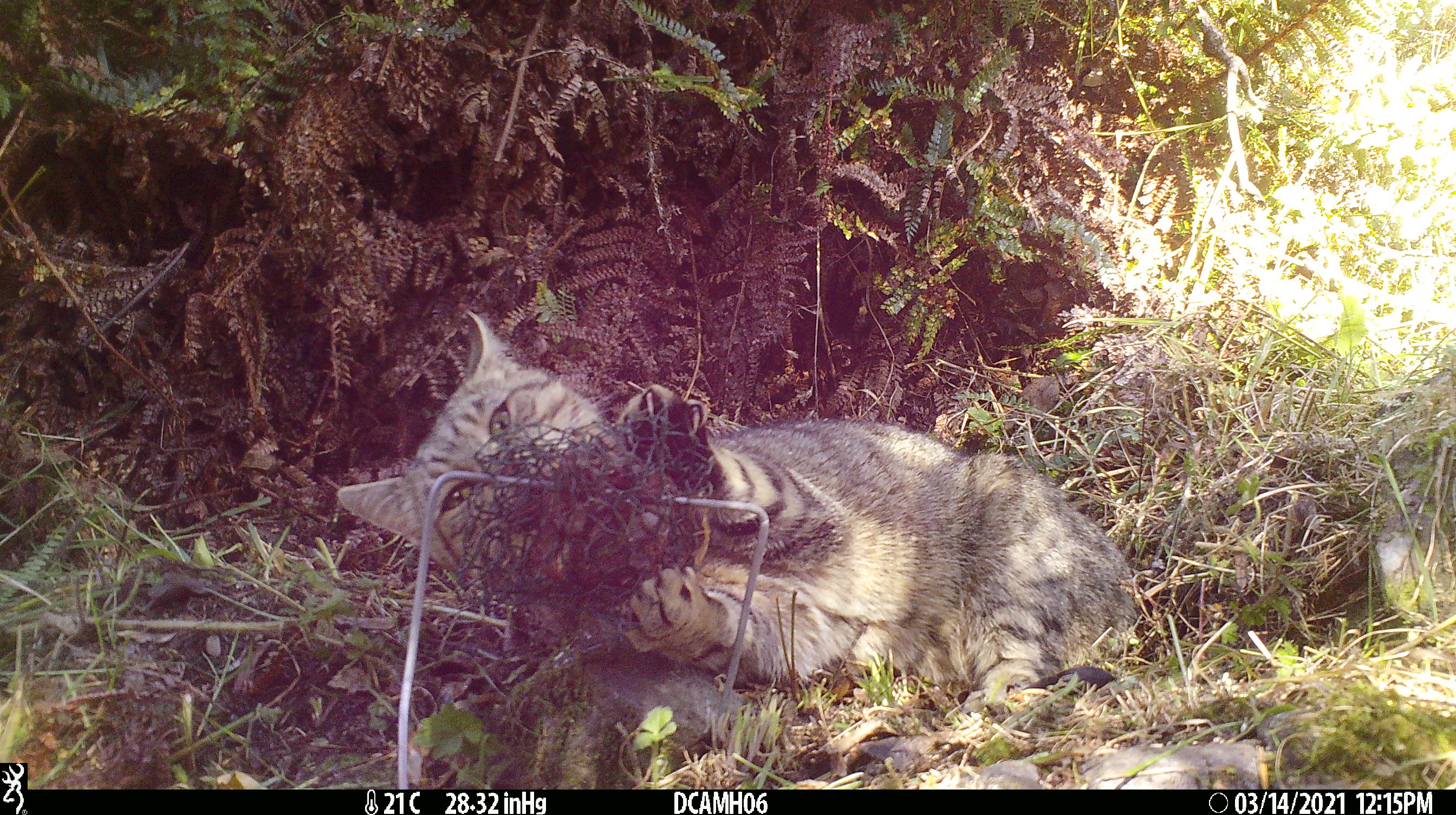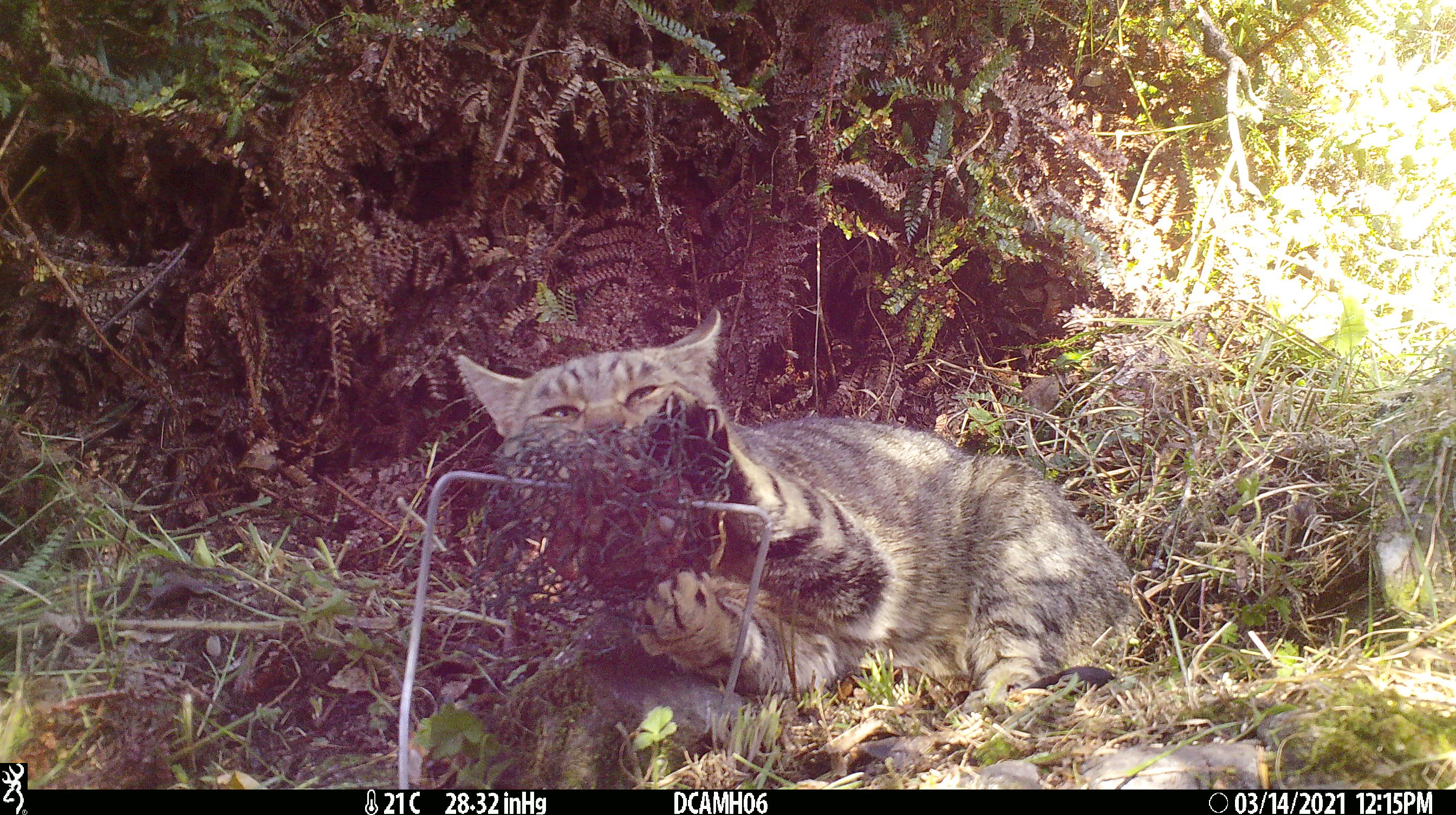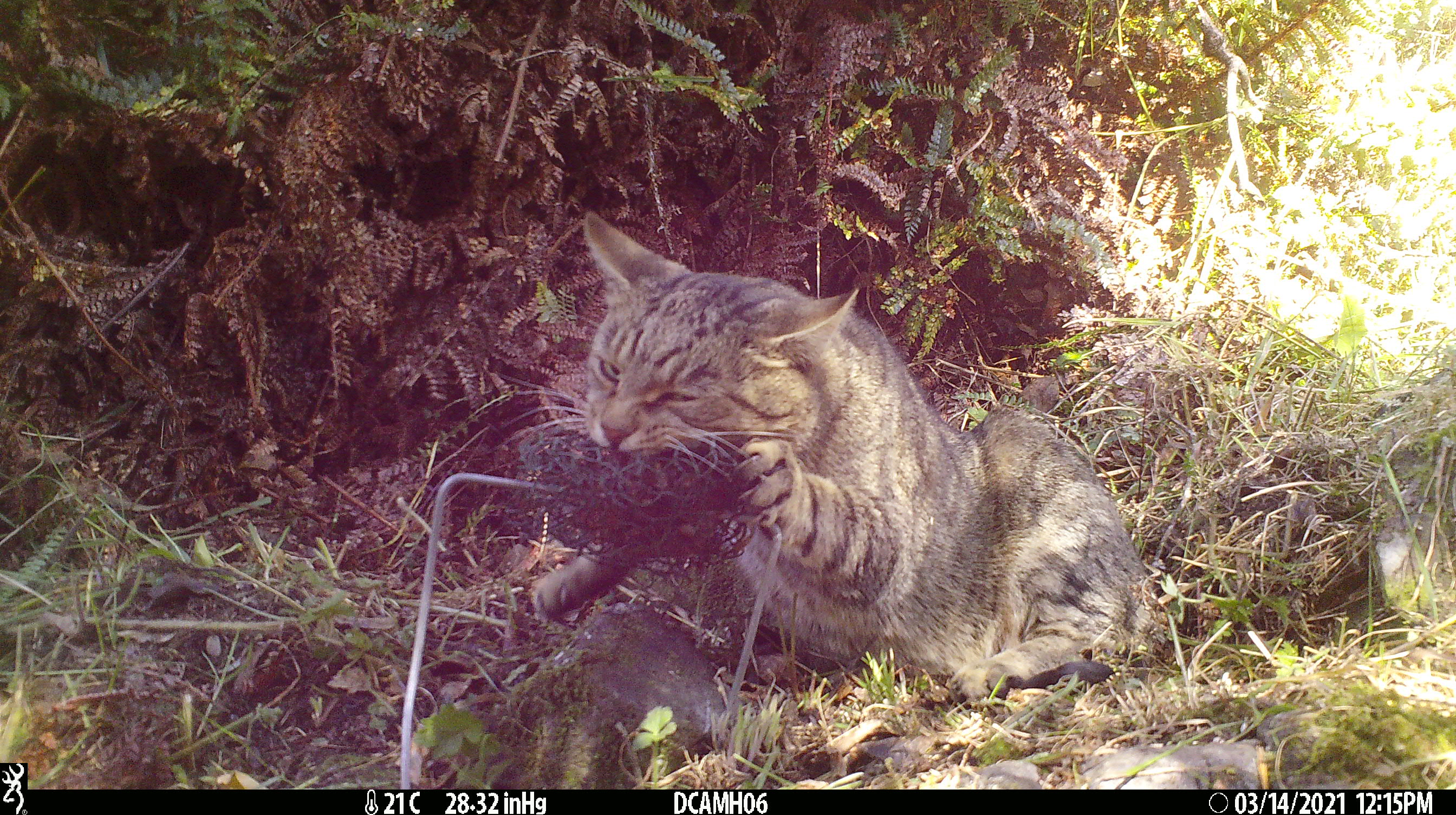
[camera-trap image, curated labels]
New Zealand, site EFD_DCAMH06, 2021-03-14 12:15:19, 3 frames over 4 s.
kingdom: Animalia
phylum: Chordata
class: Mammalia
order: Carnivora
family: Felidae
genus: Felis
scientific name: Felis catus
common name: domestic cat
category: cat